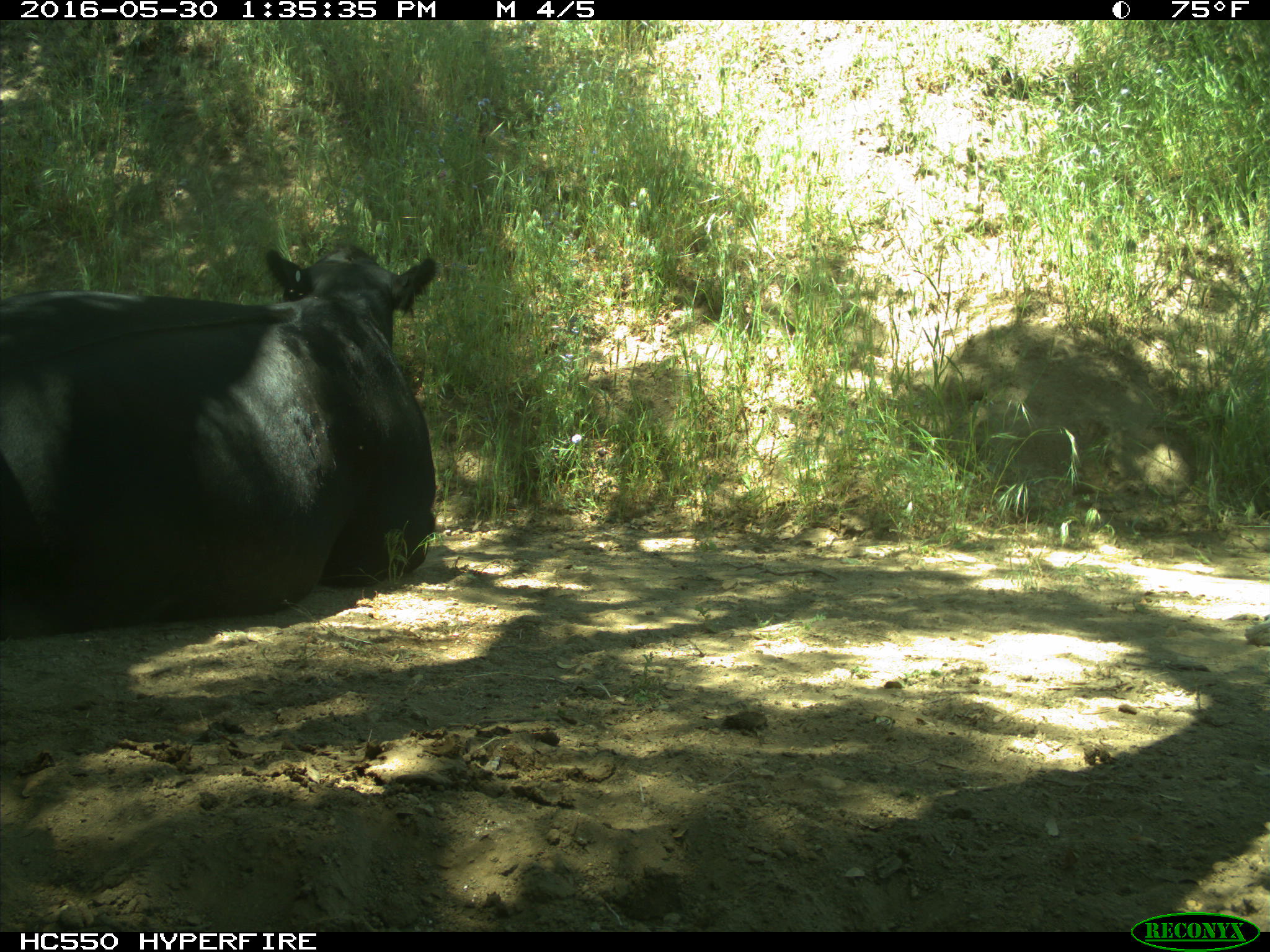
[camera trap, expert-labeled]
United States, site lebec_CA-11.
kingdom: Animalia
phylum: Chordata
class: Mammalia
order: Artiodactyla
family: Bovidae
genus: Bos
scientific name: Bos taurus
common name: domestic cow